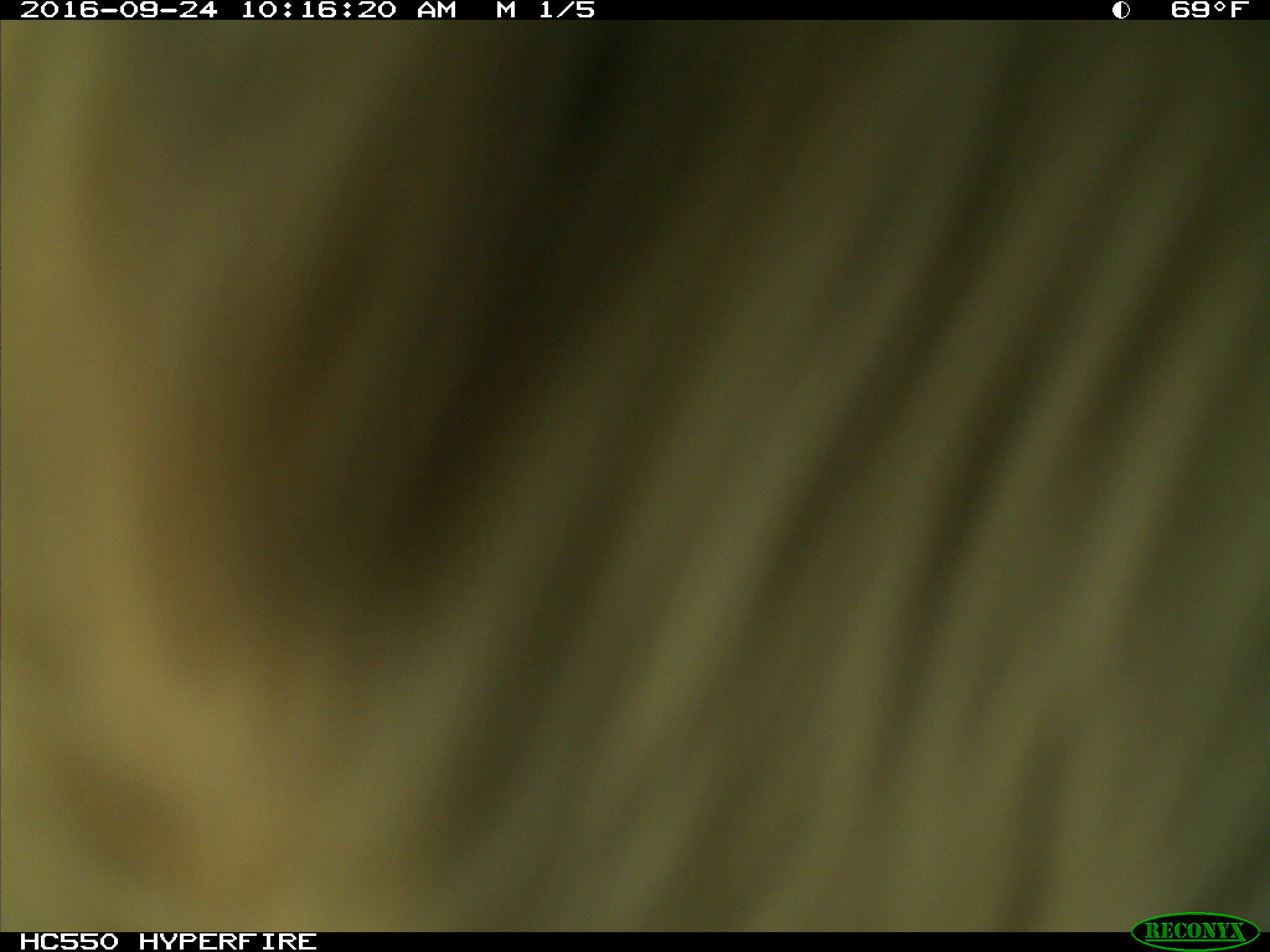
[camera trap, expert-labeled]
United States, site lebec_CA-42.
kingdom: Animalia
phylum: Chordata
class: Mammalia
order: Artiodactyla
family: Bovidae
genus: Bos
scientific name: Bos taurus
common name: domestic cow